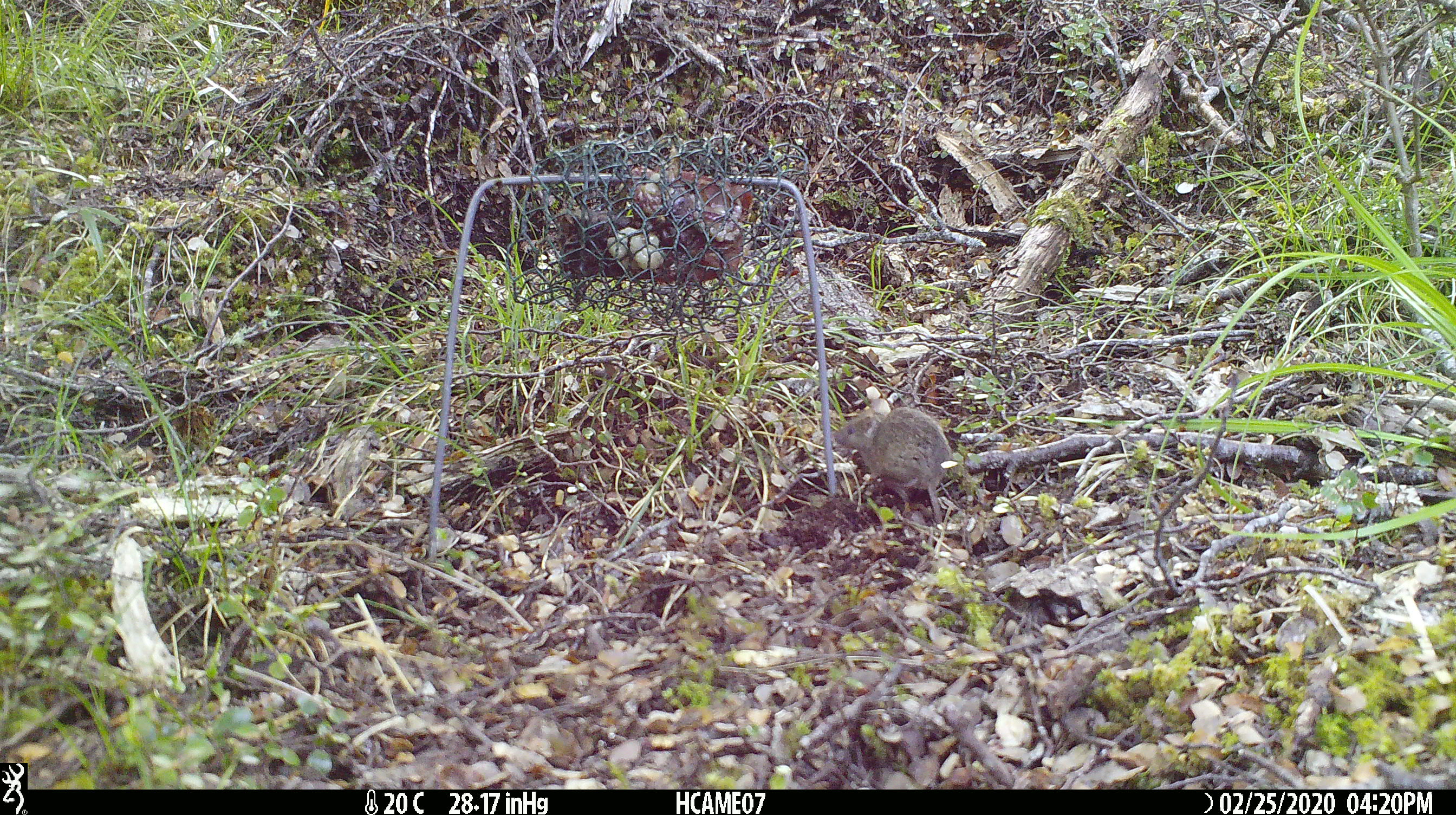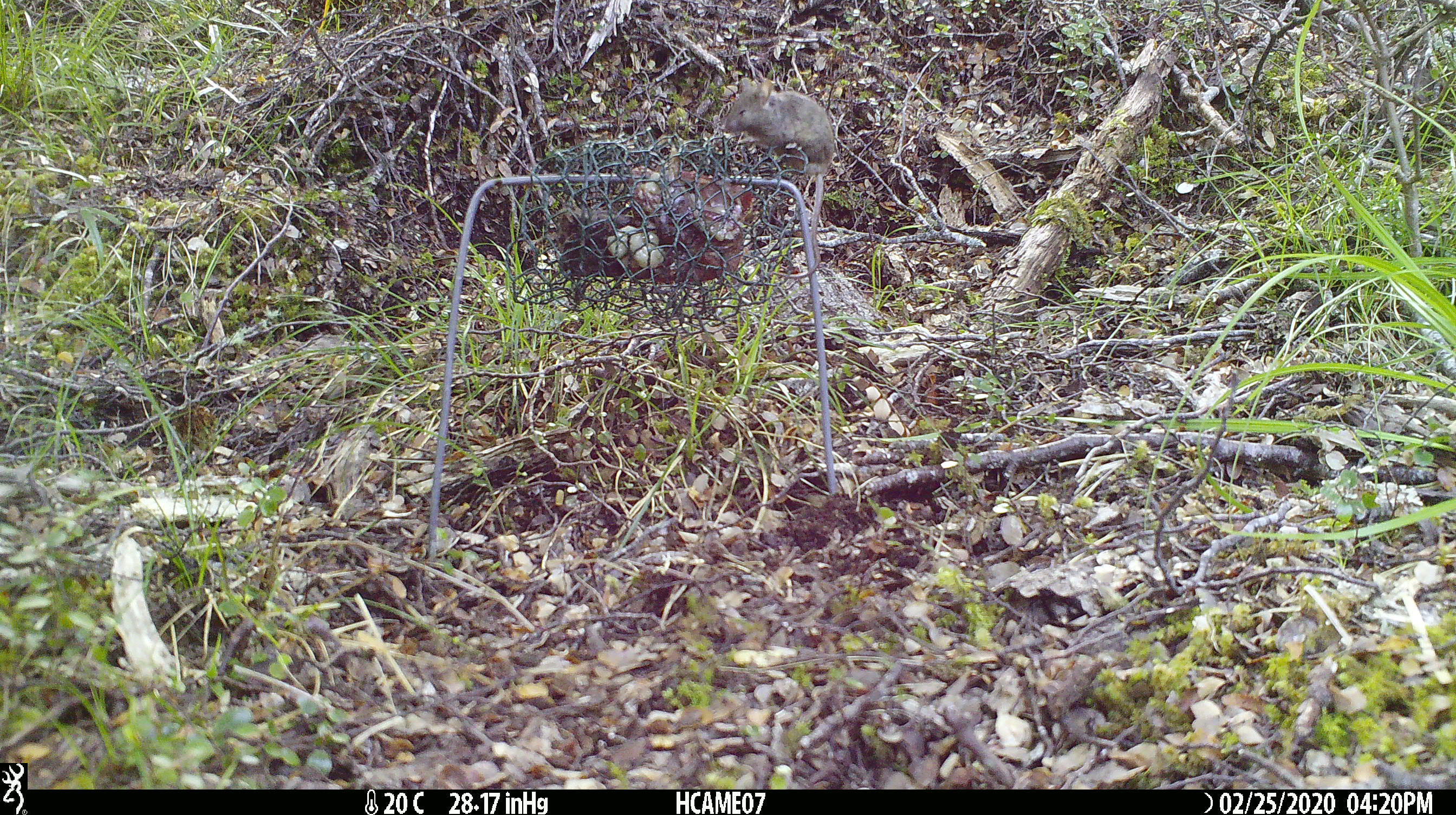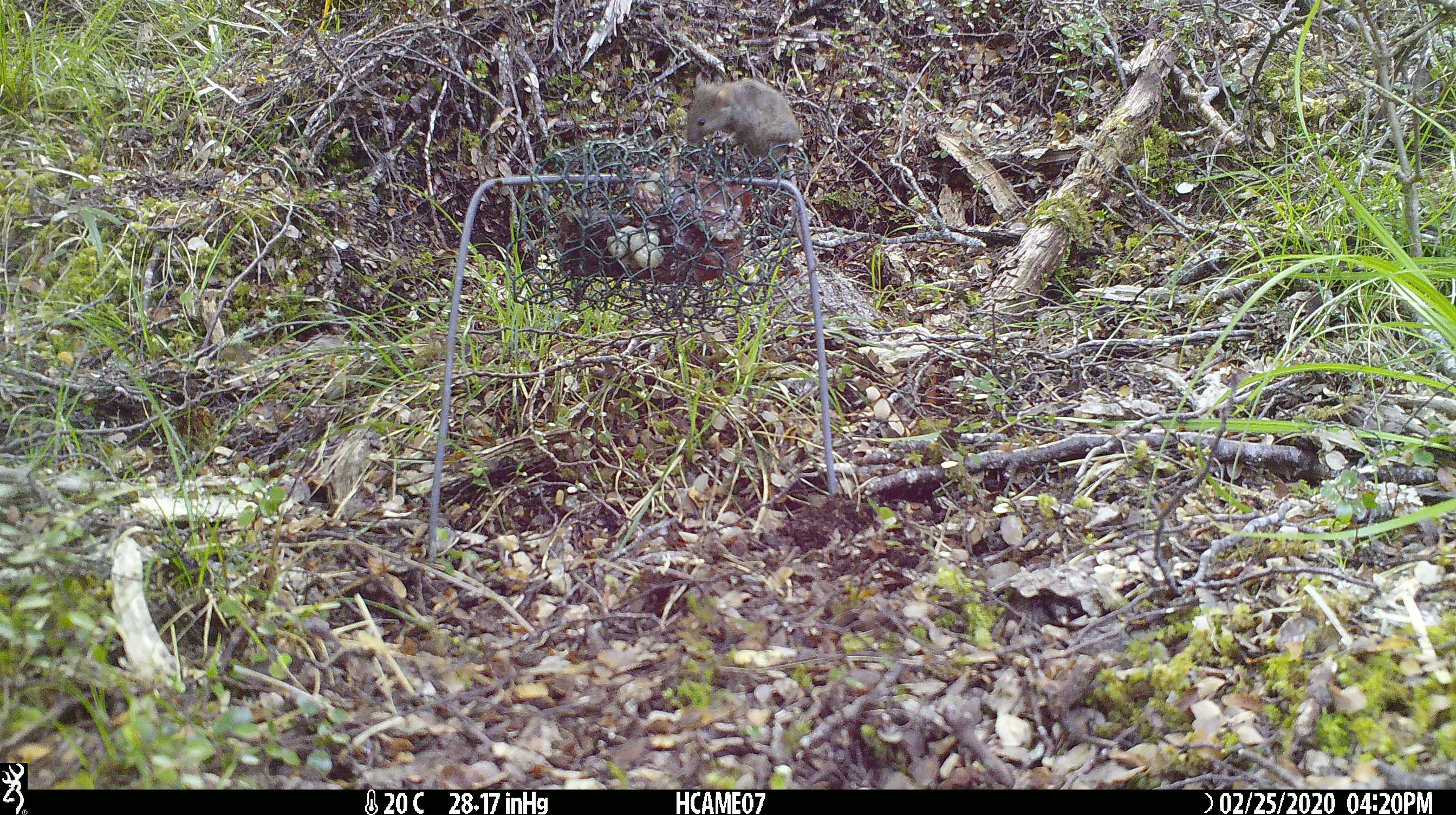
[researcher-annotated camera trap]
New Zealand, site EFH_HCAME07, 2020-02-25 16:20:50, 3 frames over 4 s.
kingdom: Animalia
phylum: Chordata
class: Mammalia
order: Rodentia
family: Muridae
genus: Mus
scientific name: Mus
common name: mouse